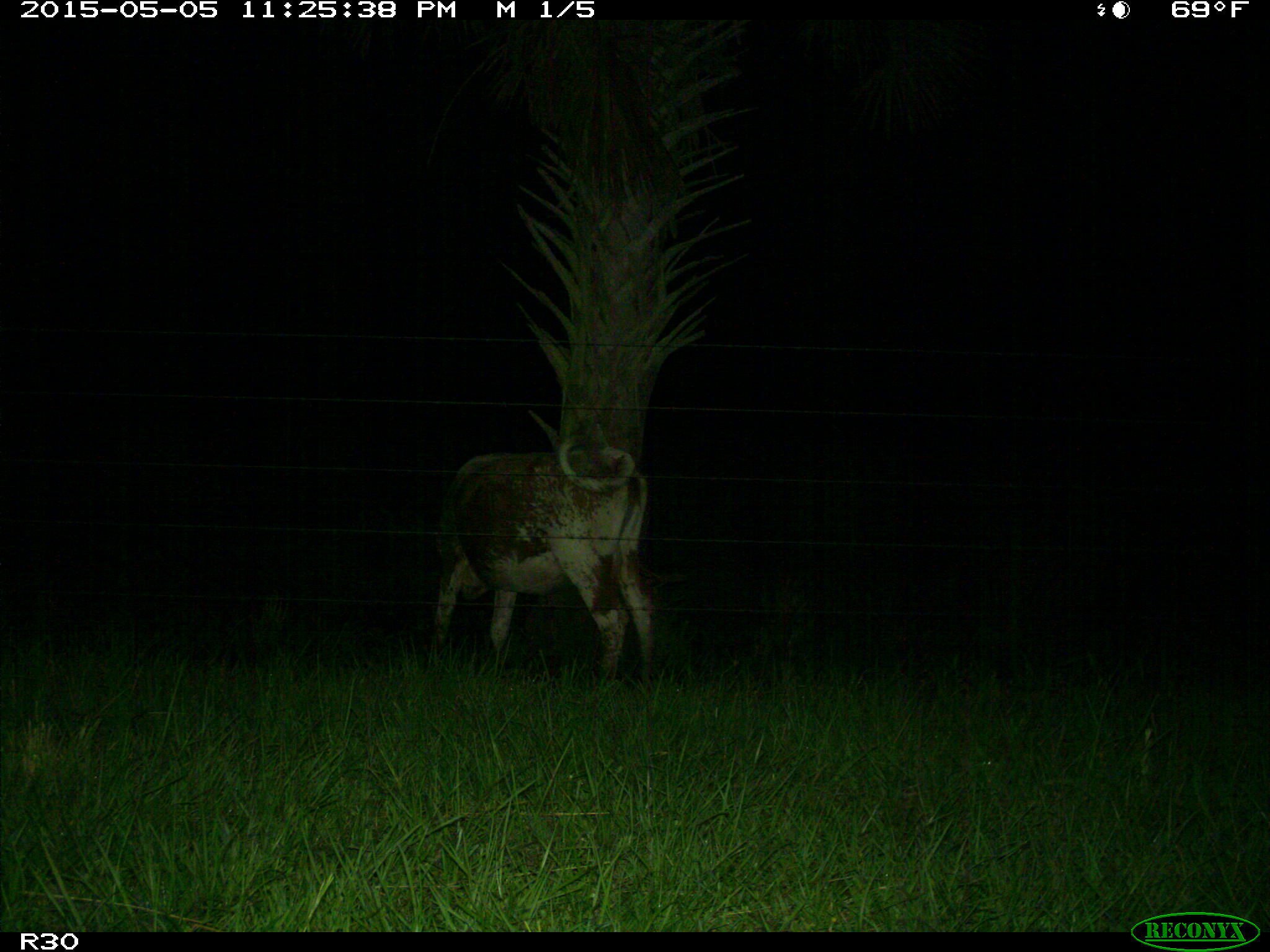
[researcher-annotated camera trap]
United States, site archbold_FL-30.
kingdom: Animalia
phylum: Chordata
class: Mammalia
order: Artiodactyla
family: Bovidae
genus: Bos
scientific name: Bos taurus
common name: domestic cow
Bos taurus (domestic cow).